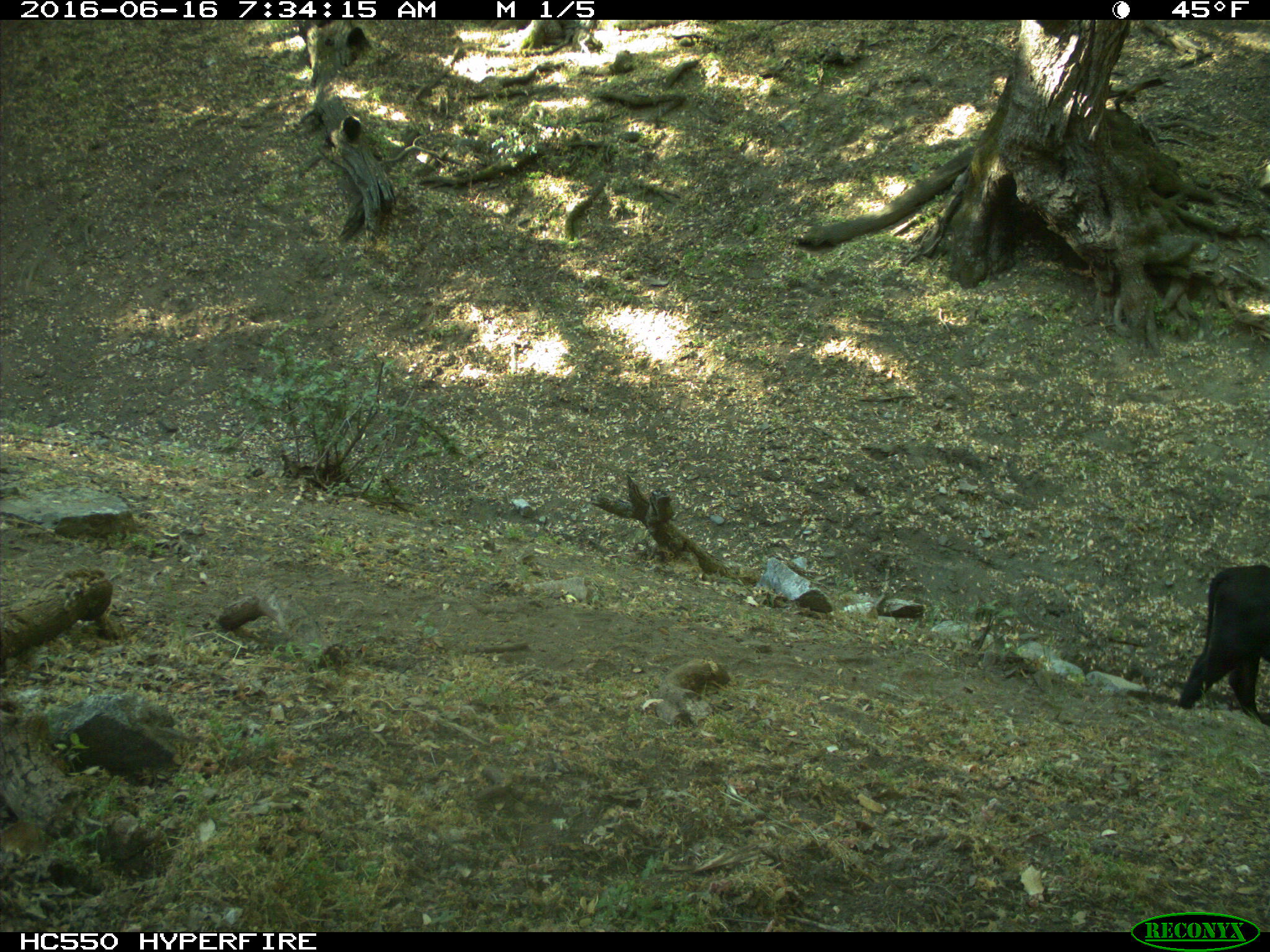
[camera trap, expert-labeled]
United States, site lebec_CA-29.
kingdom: Animalia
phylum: Chordata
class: Mammalia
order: Artiodactyla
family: Bovidae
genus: Bos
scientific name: Bos taurus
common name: domestic cow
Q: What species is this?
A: Bos taurus (domestic cow).